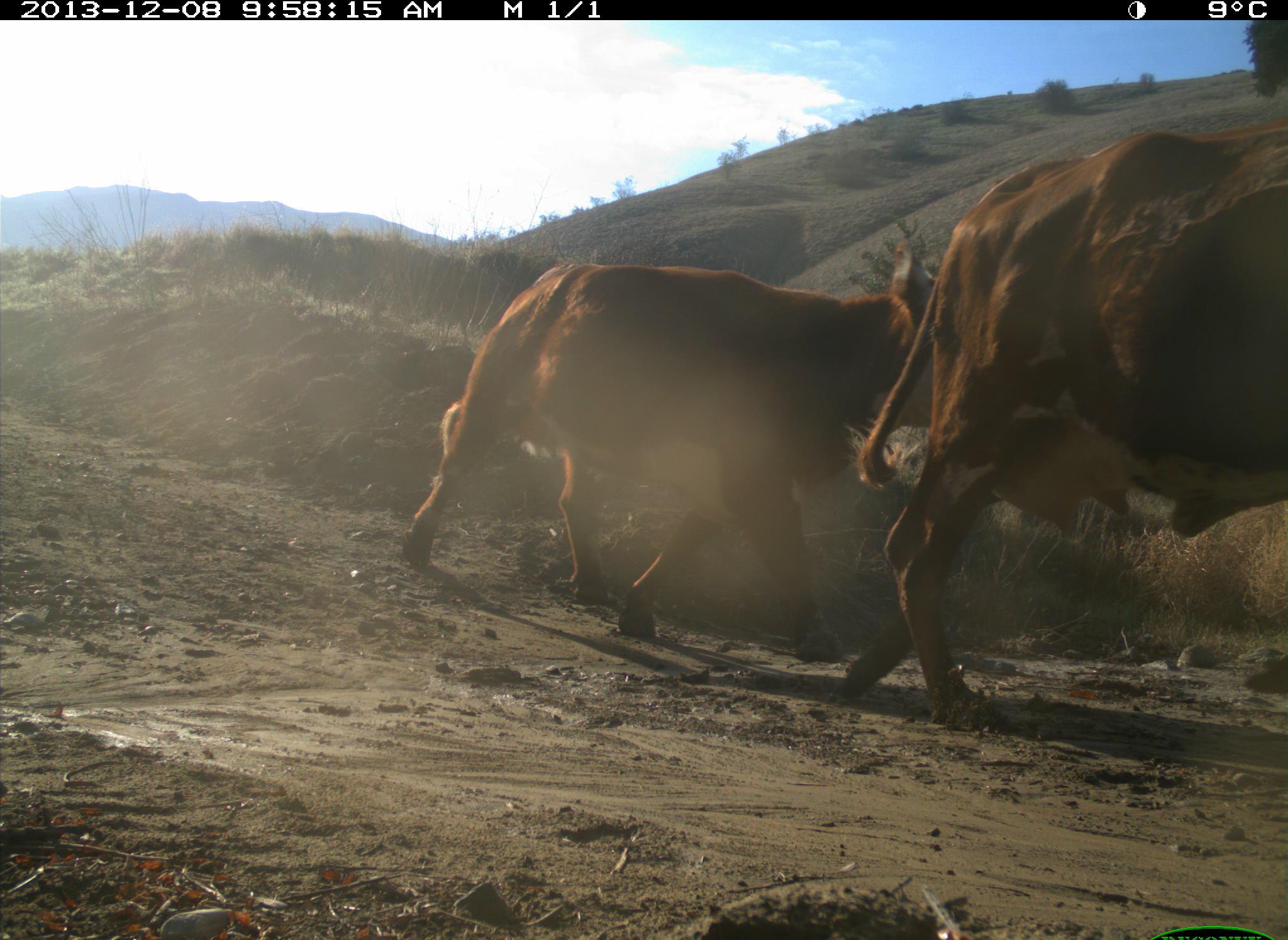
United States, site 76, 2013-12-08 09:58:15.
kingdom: Animalia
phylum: Chordata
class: Mammalia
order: Artiodactyla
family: Bovidae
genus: Bos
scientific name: Bos taurus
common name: cow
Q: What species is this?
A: Cow (Bos taurus).